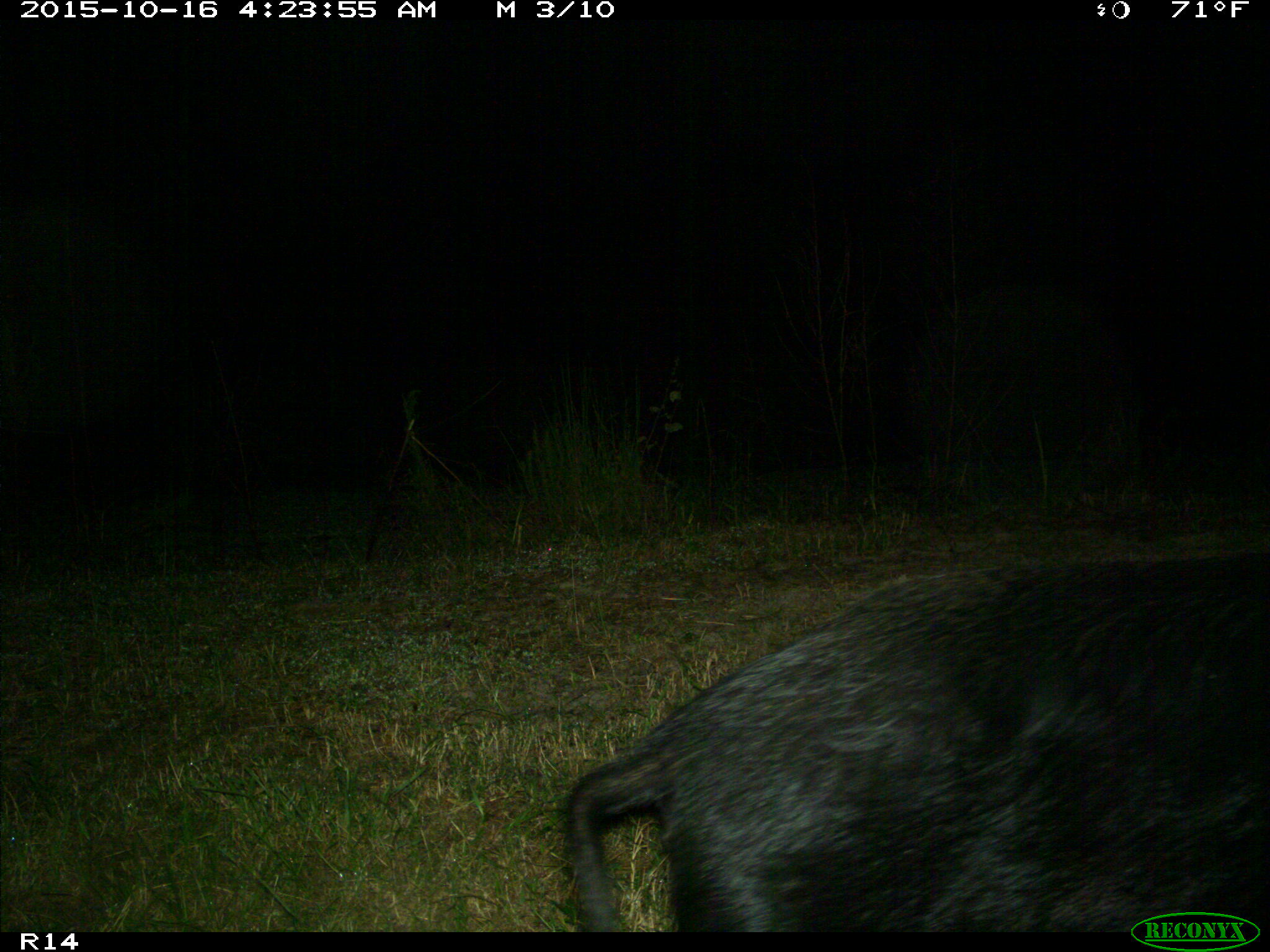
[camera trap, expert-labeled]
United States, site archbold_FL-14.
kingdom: Animalia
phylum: Chordata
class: Mammalia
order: Artiodactyla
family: Suidae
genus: Sus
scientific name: Sus scrofa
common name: wild boar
Sus scrofa (wild boar).